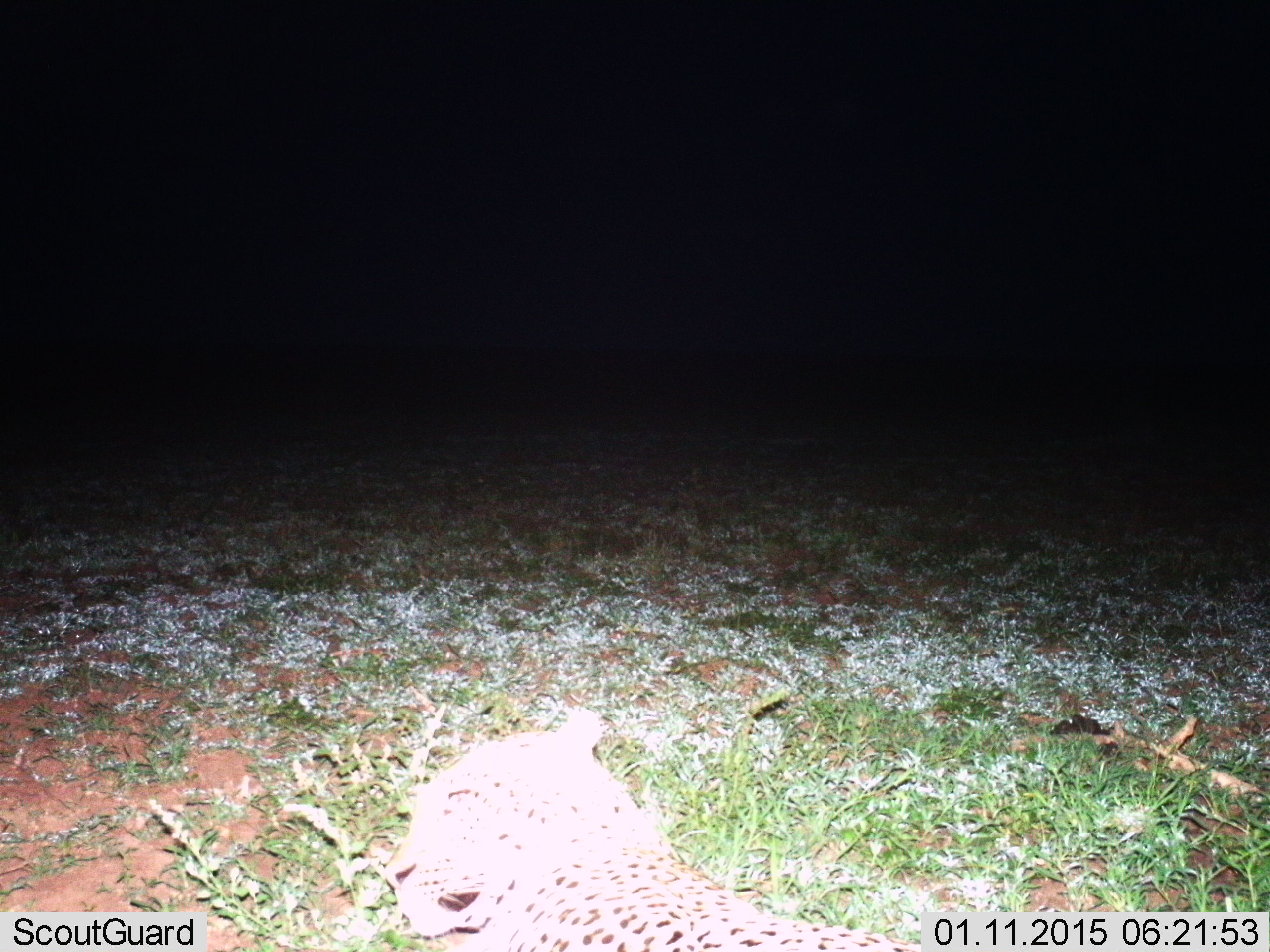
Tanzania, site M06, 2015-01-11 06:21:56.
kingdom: Animalia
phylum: Chordata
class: Mammalia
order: Carnivora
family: Felidae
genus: Panthera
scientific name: Panthera pardus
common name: leopard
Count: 1.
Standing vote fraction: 0%.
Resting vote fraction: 89%.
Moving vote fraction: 11%.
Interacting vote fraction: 0%.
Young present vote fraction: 0%.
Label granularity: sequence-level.